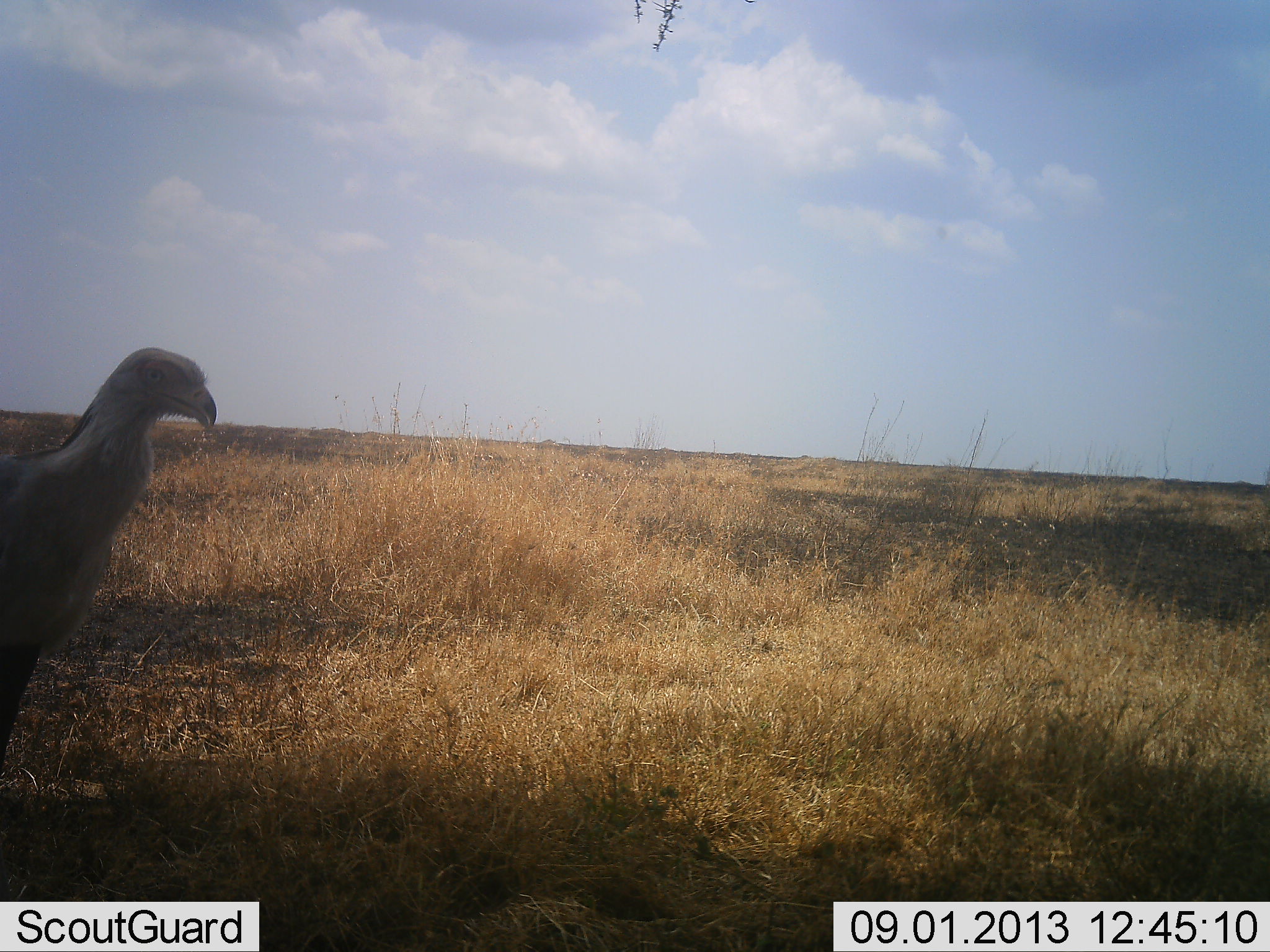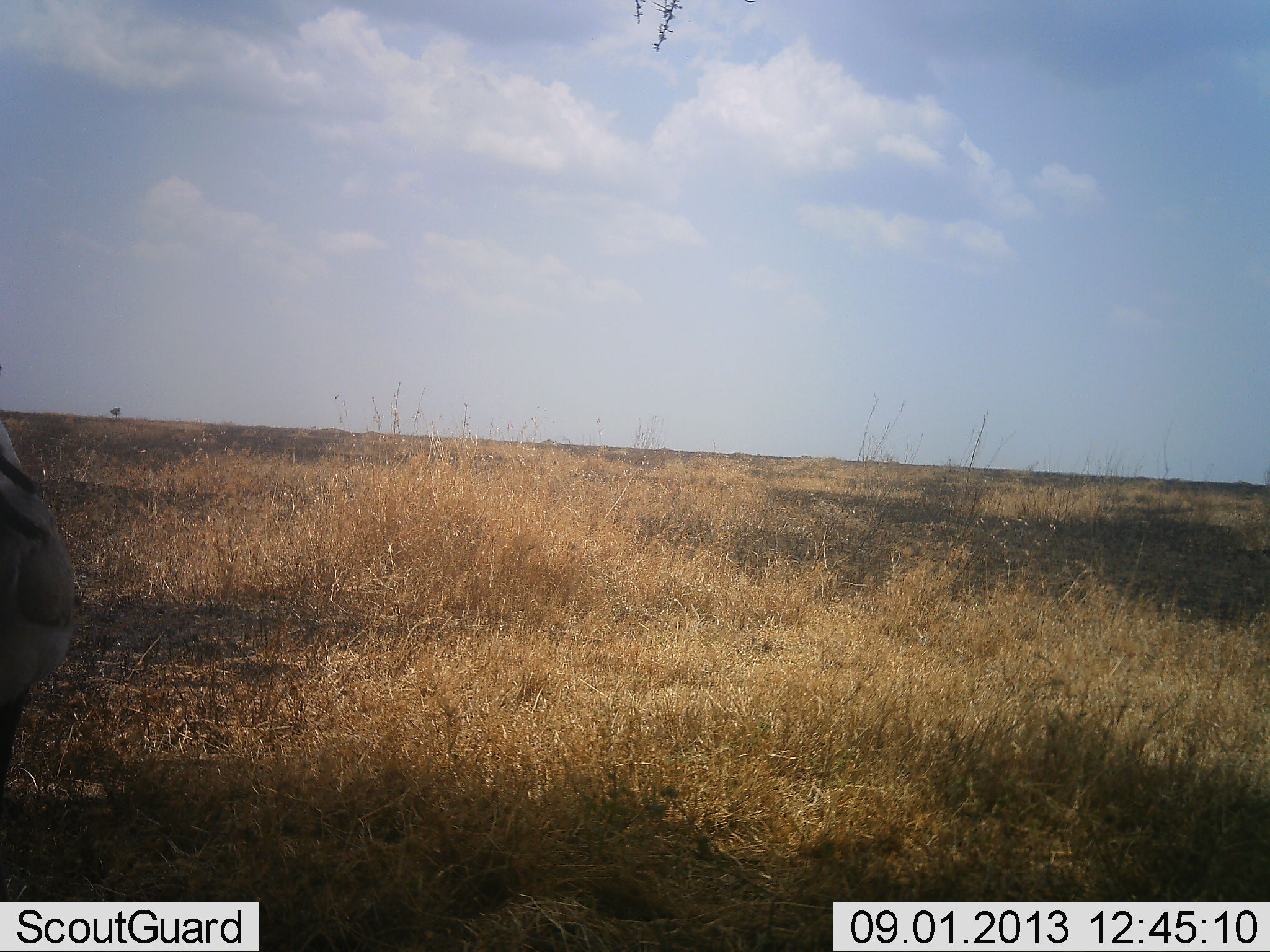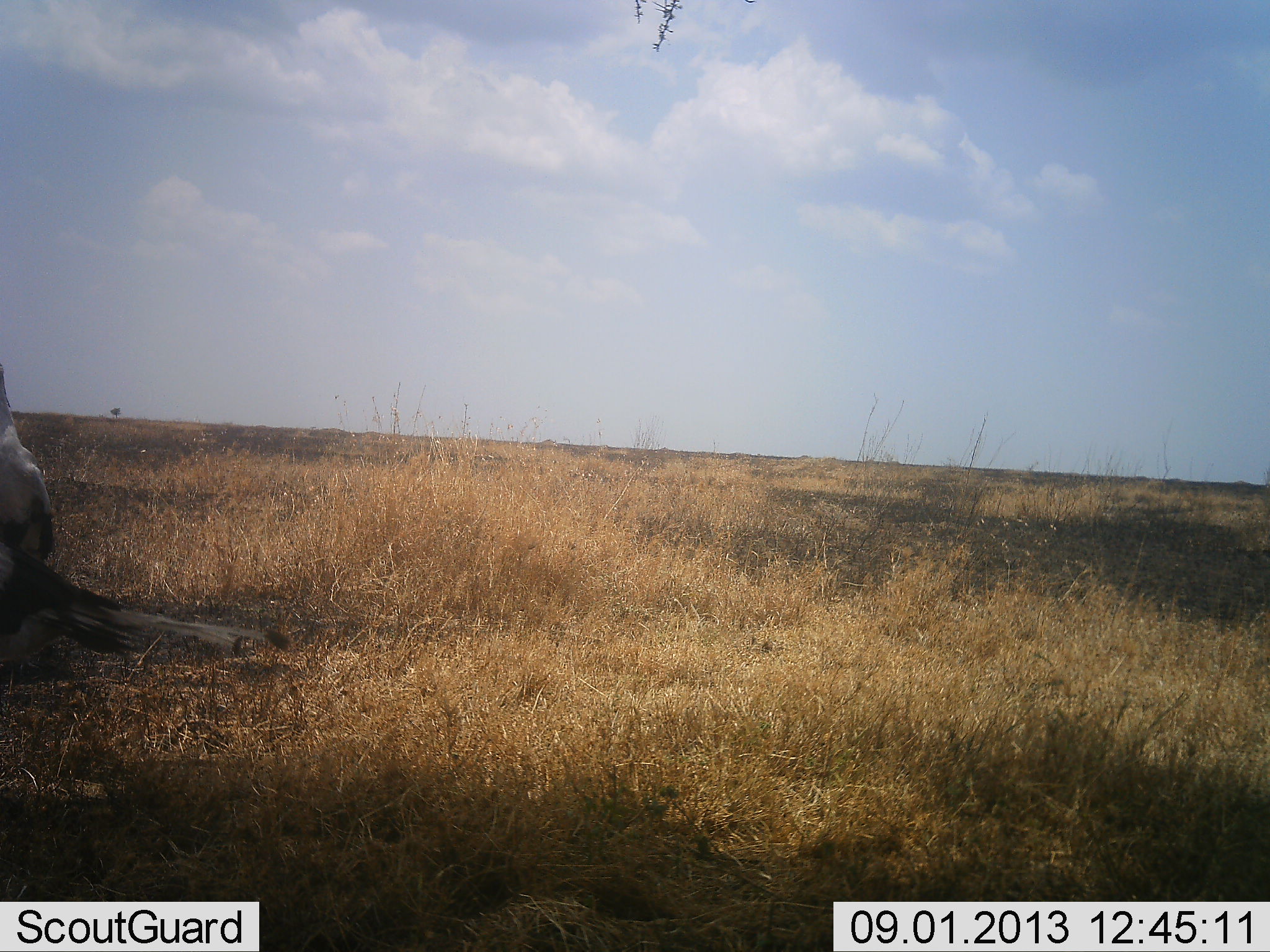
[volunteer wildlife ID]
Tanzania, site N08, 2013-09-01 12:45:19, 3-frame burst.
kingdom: Animalia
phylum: Chordata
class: Aves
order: Accipitriformes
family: Sagittariidae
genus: Sagittarius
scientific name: Sagittarius serpentarius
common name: secretary bird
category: secretarybird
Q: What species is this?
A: Secretarybird (secretary bird) (Sagittarius serpentarius).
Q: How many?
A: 1.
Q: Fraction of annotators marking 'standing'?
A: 71%.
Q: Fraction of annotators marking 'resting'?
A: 0%.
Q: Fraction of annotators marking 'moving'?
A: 29%.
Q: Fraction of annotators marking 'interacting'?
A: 0%.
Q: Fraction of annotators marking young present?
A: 0%.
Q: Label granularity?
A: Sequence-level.